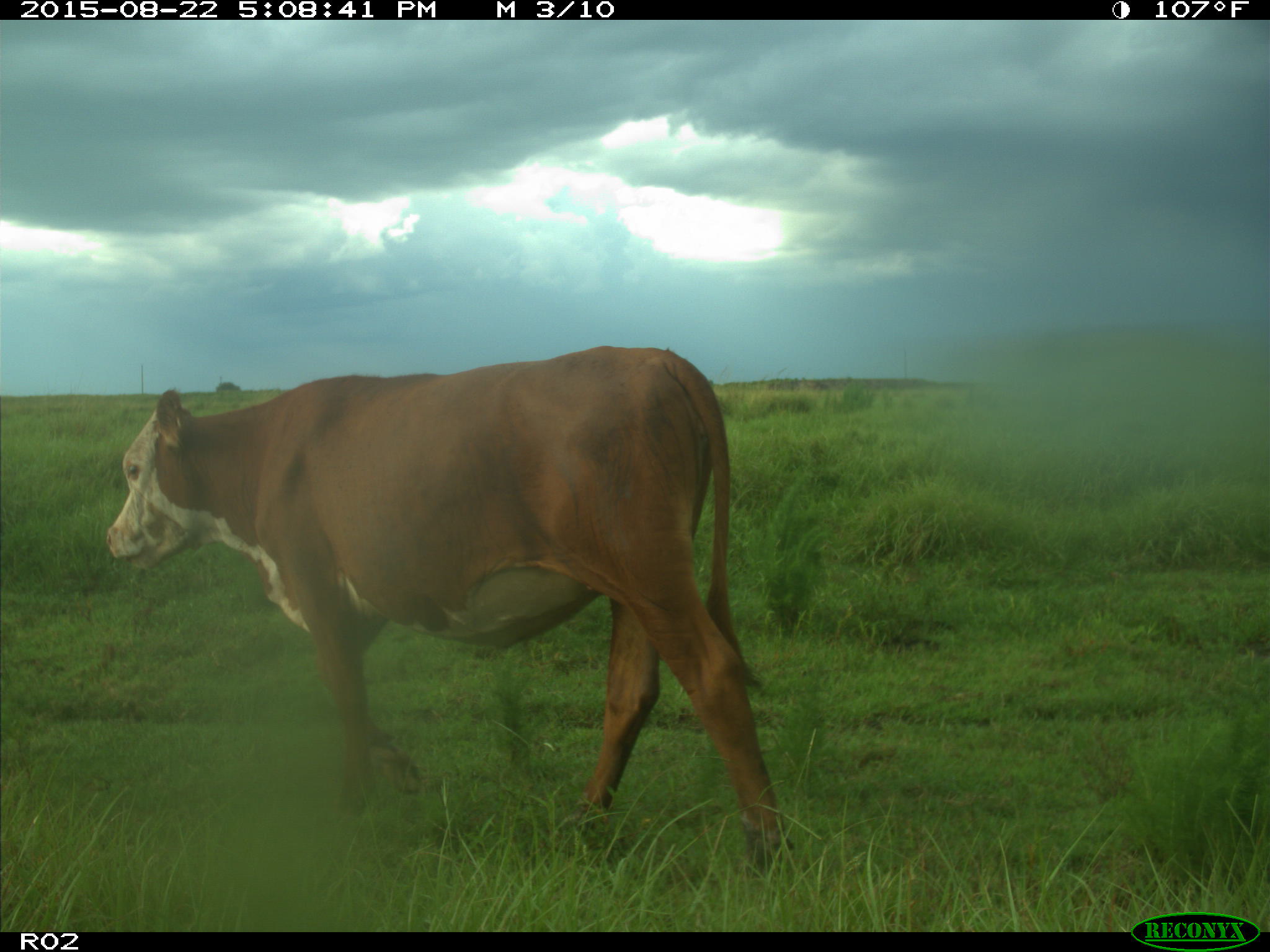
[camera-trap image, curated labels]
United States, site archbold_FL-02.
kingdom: Animalia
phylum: Chordata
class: Mammalia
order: Artiodactyla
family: Bovidae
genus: Bos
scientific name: Bos taurus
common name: domestic cow